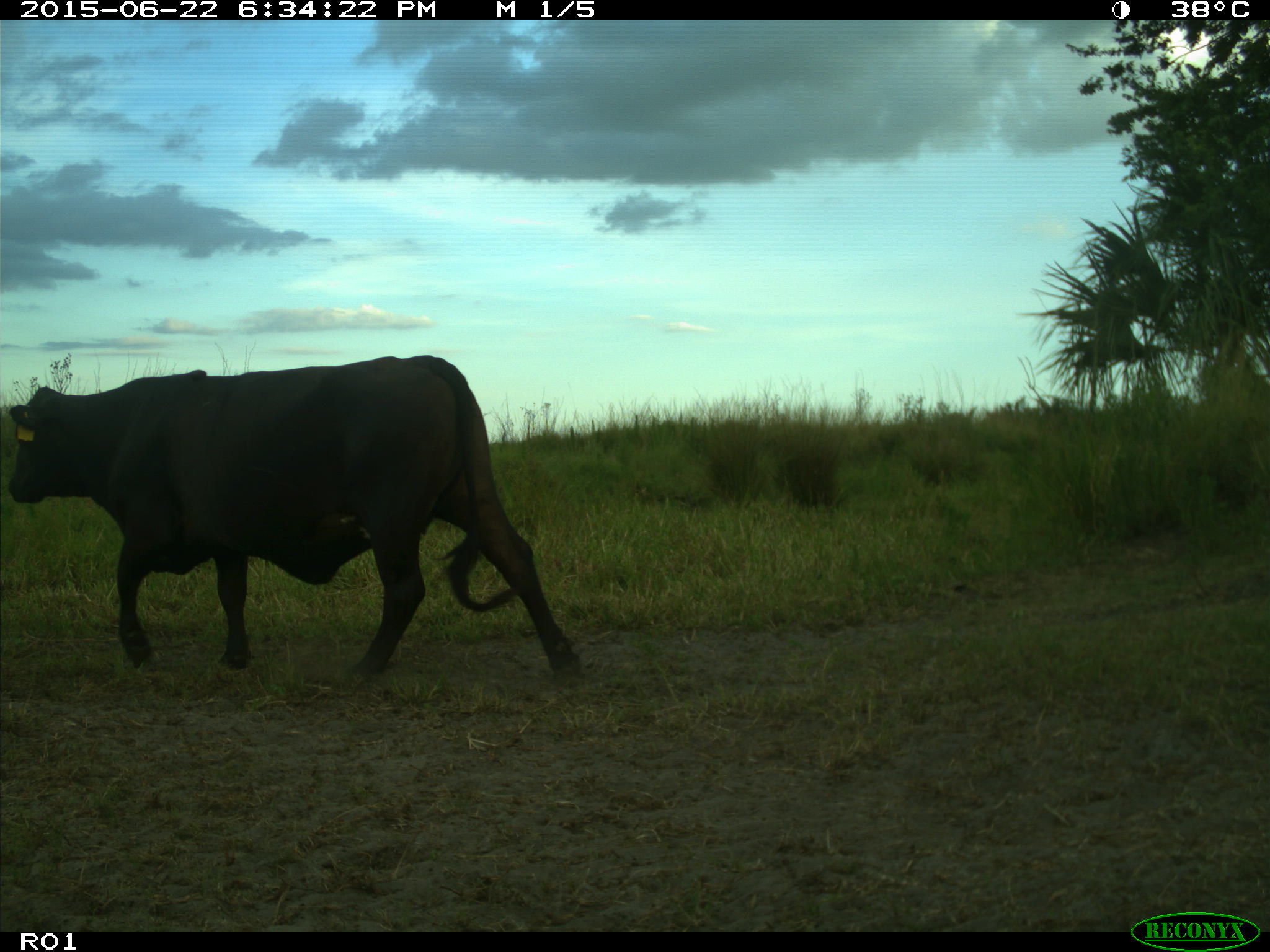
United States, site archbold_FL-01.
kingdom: Animalia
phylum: Chordata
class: Mammalia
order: Artiodactyla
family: Bovidae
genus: Bos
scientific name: Bos taurus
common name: domestic cow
Bos taurus (domestic cow).